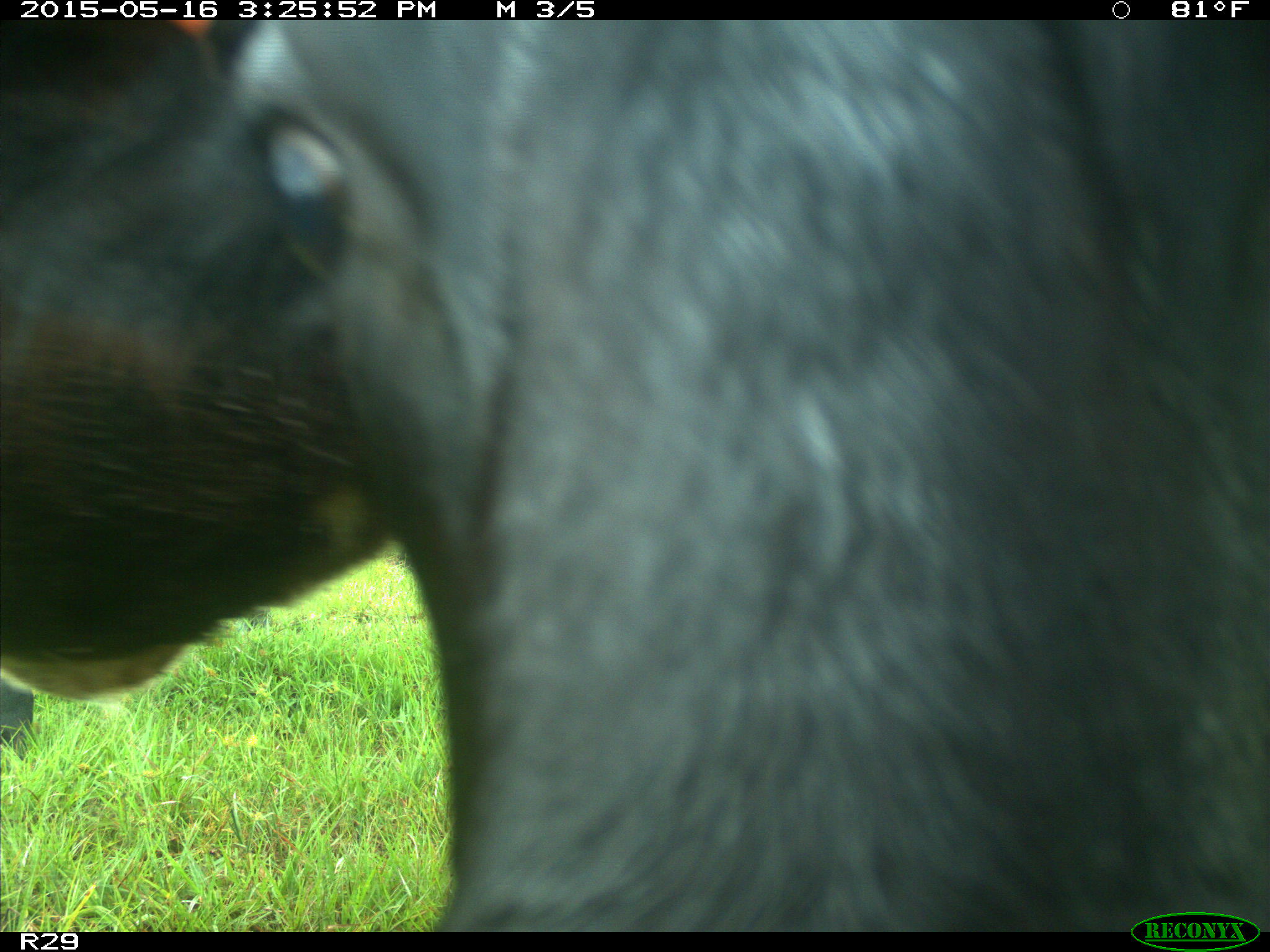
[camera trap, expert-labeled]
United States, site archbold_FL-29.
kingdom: Animalia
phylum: Chordata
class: Mammalia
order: Artiodactyla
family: Bovidae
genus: Bos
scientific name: Bos taurus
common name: domestic cow